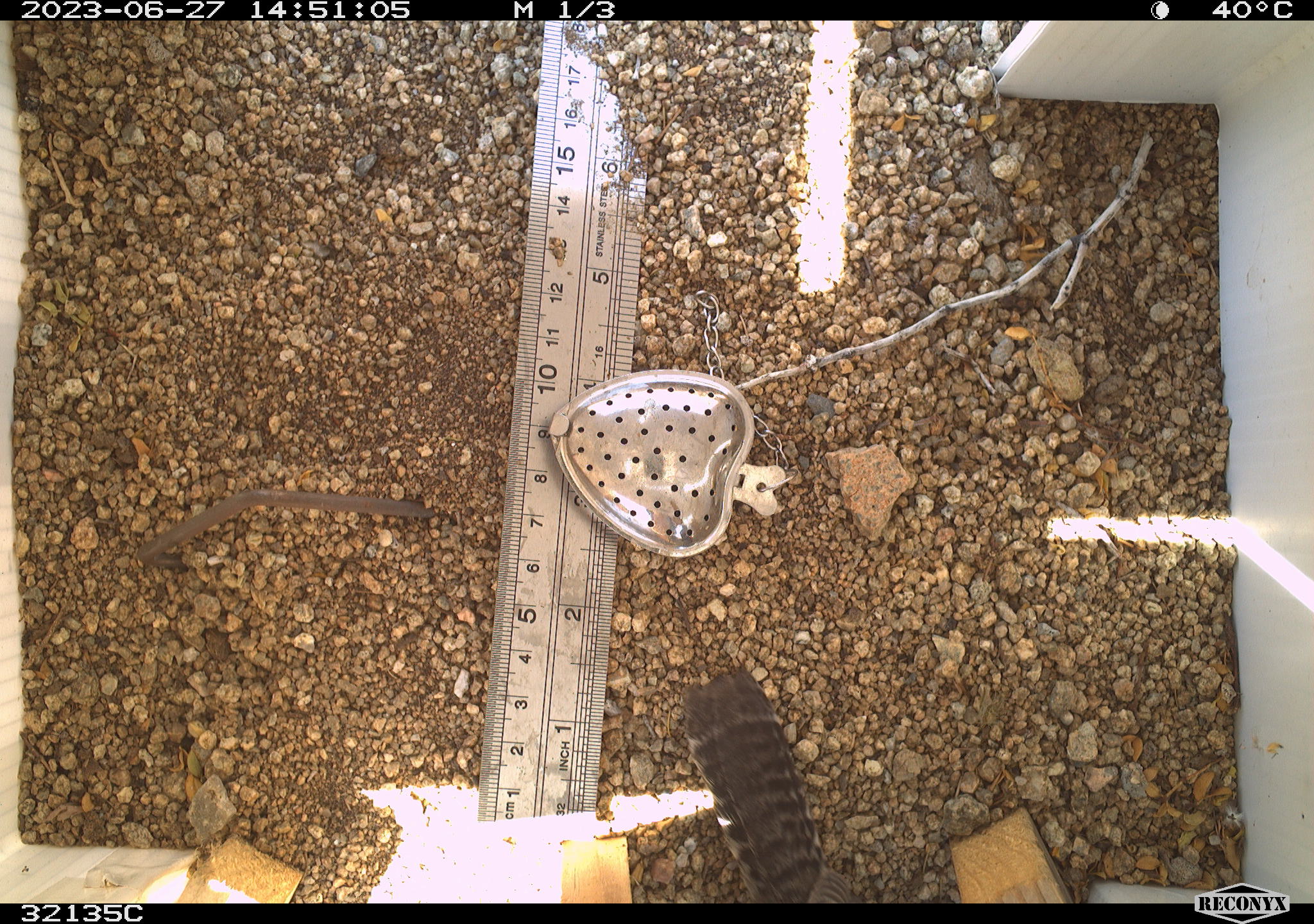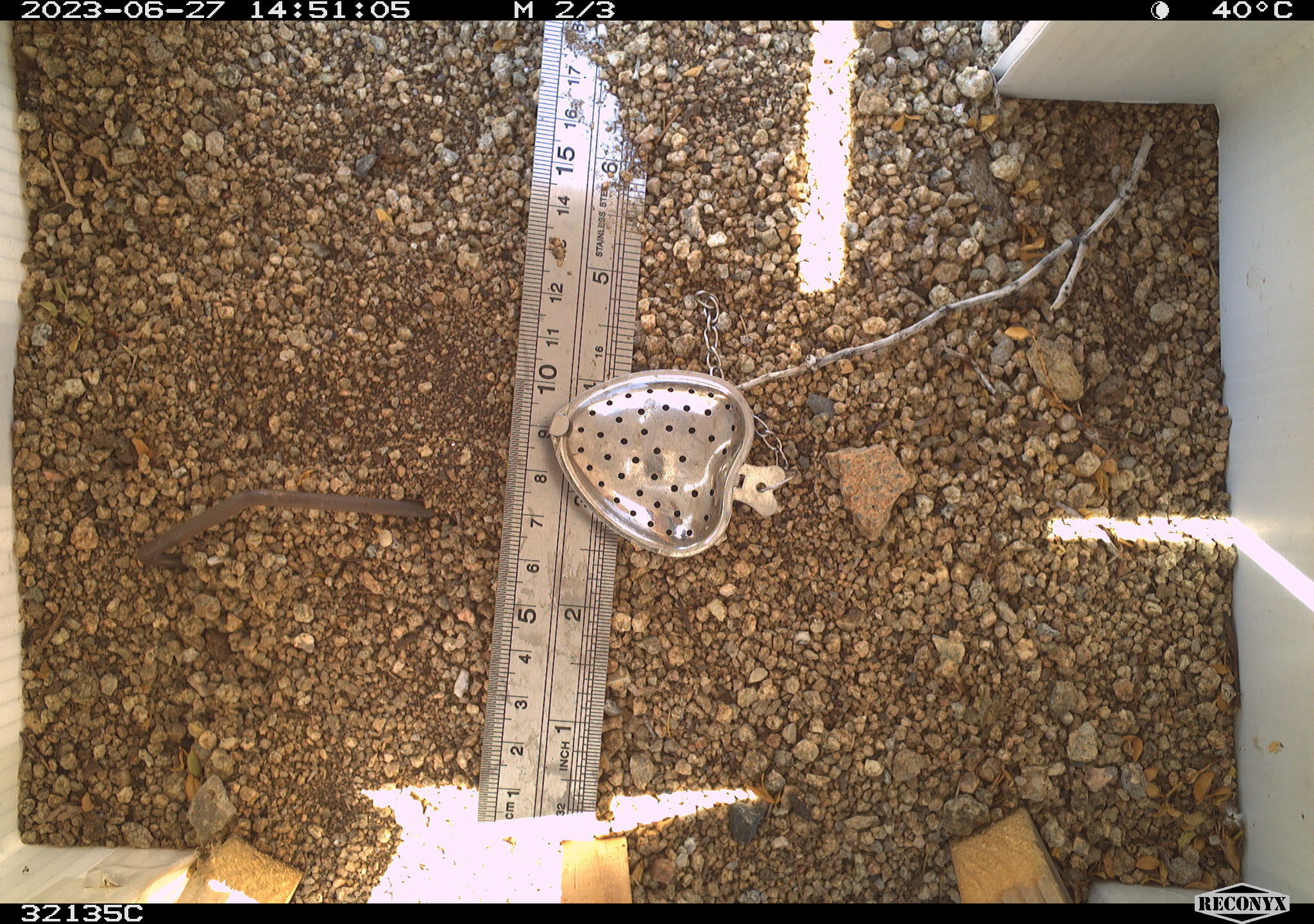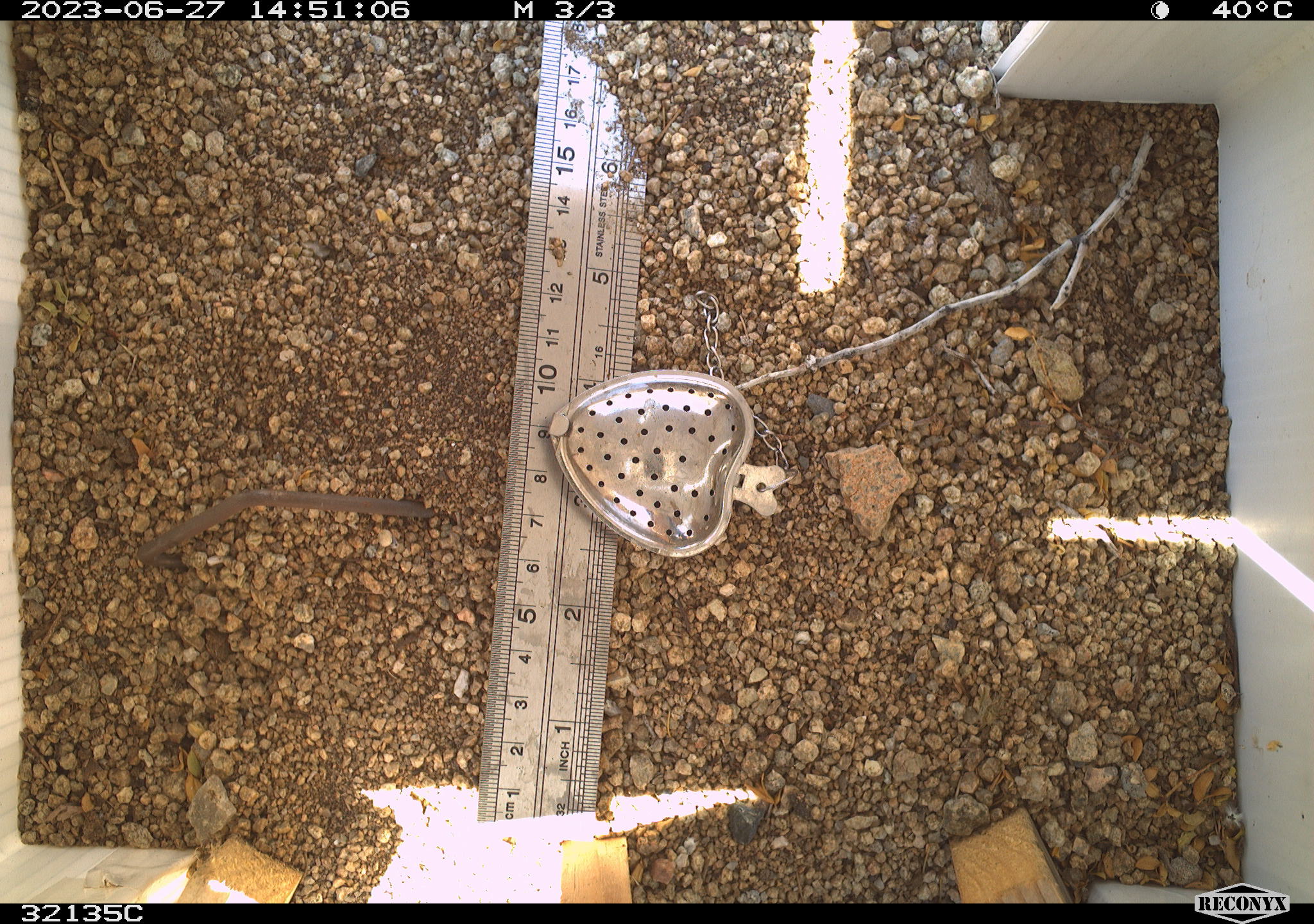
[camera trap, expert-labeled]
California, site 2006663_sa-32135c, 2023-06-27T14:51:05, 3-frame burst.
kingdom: Animalia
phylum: Chordata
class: Aves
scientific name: Aves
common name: bird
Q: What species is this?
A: Bird (Aves).